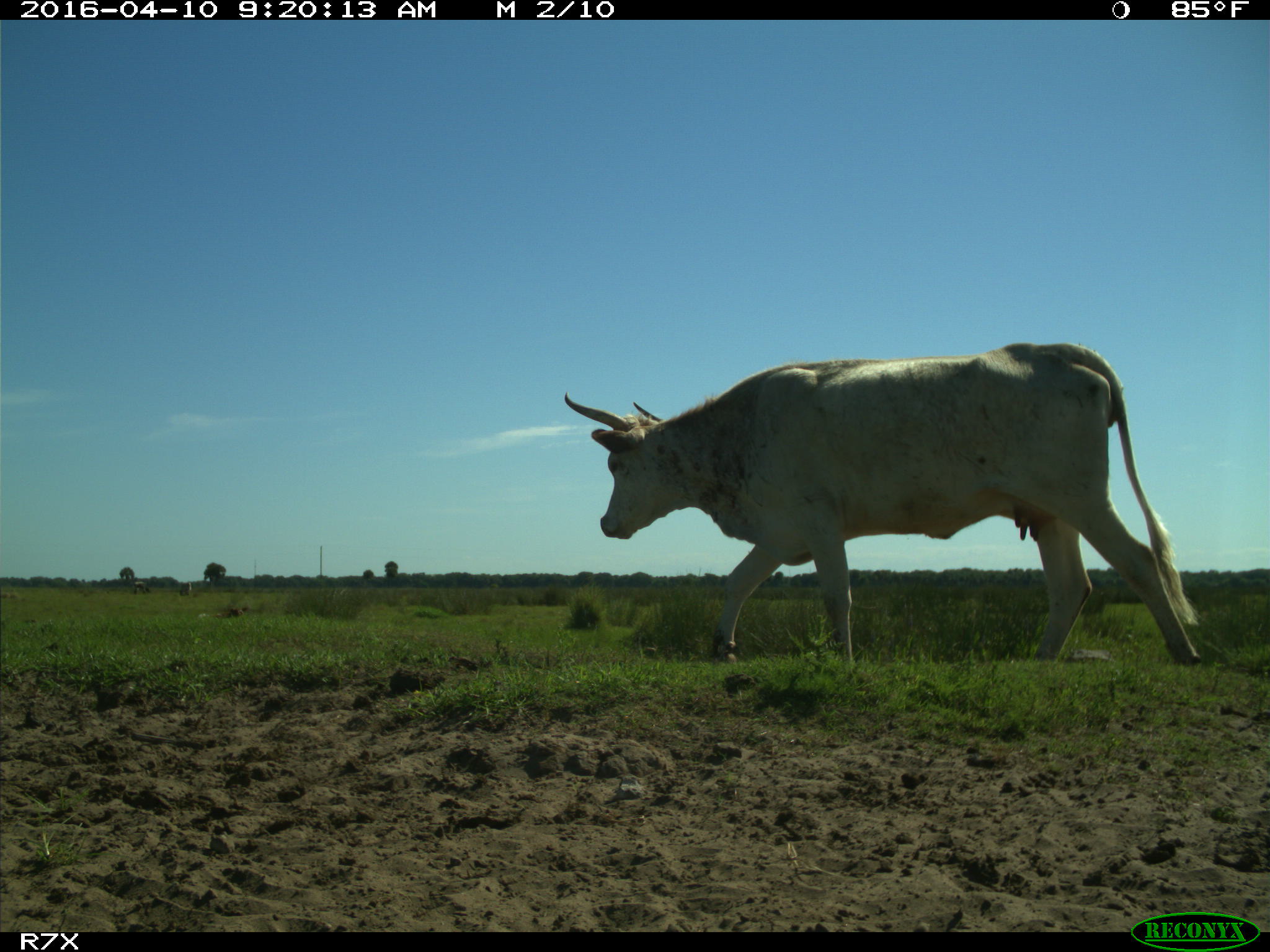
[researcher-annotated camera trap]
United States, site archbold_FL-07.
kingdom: Animalia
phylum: Chordata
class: Mammalia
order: Artiodactyla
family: Bovidae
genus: Bos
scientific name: Bos taurus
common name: domestic cow